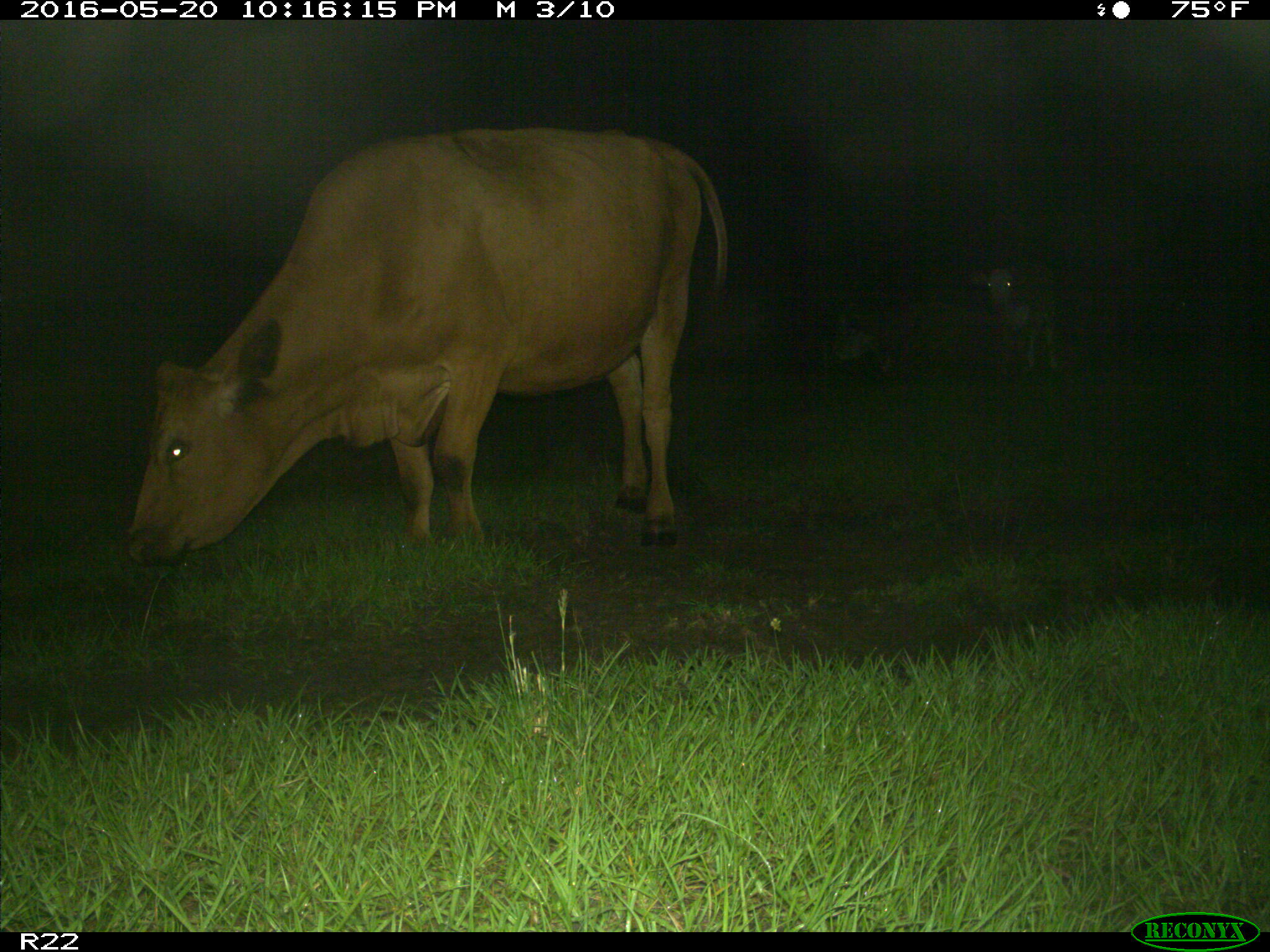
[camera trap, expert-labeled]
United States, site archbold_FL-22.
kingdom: Animalia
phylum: Chordata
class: Mammalia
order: Artiodactyla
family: Bovidae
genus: Bos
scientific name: Bos taurus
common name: domestic cow